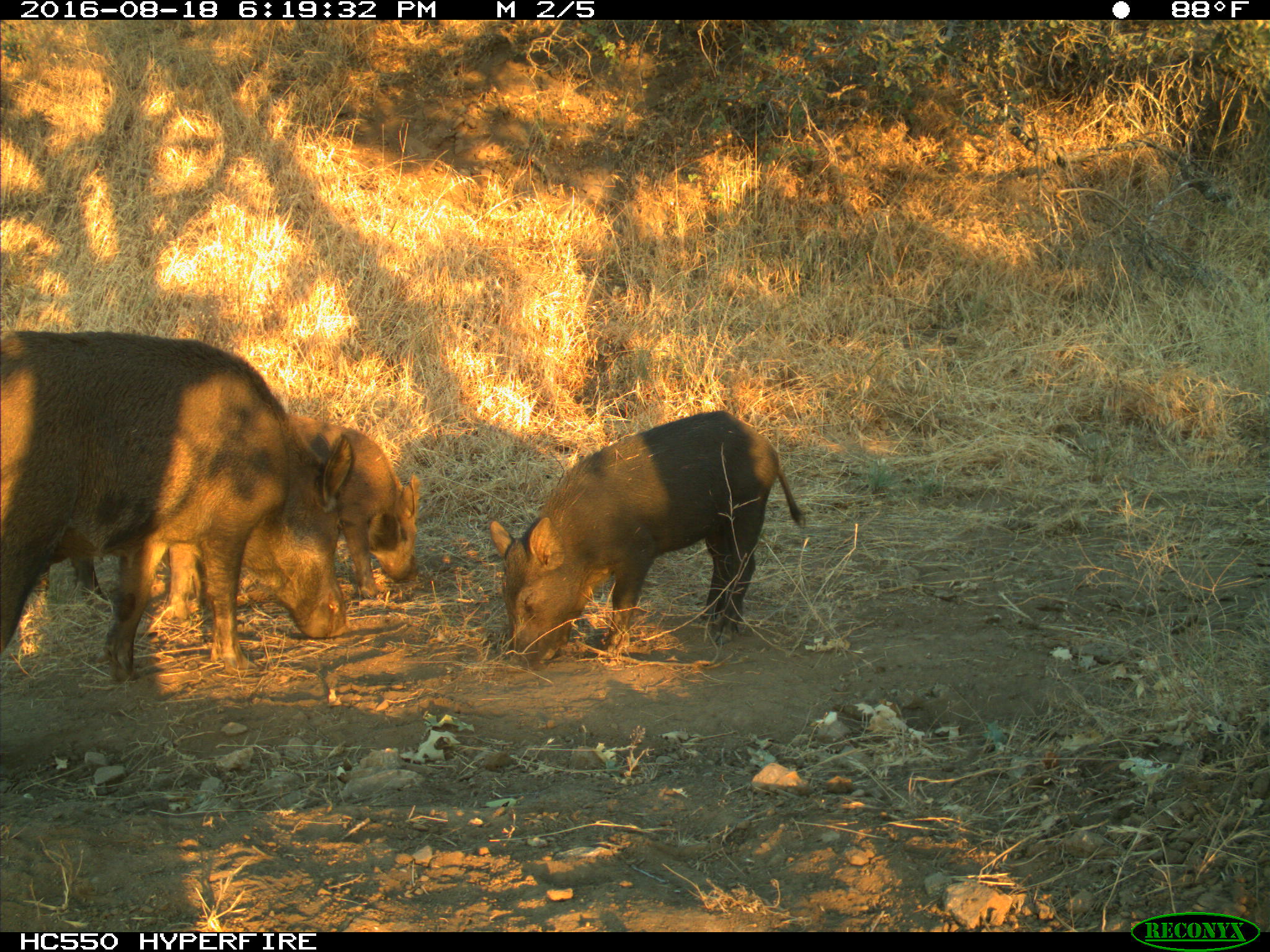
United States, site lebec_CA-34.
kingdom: Animalia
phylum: Chordata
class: Mammalia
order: Artiodactyla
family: Suidae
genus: Sus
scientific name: Sus scrofa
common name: wild boar